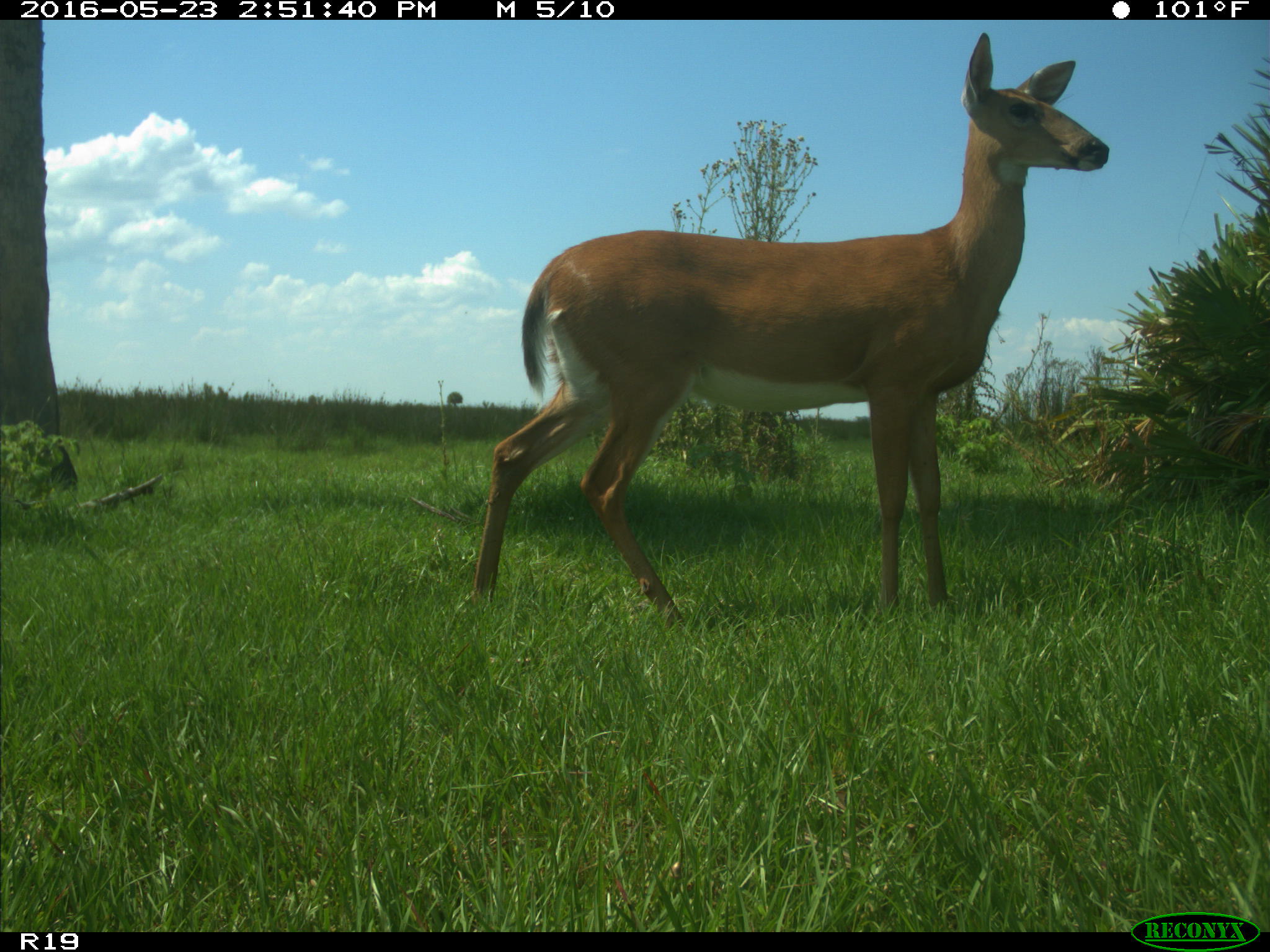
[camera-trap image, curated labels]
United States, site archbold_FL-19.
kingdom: Animalia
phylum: Chordata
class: Mammalia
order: Artiodactyla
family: Cervidae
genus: Odocoileus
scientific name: Odocoileus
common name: deer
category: unidentified deer